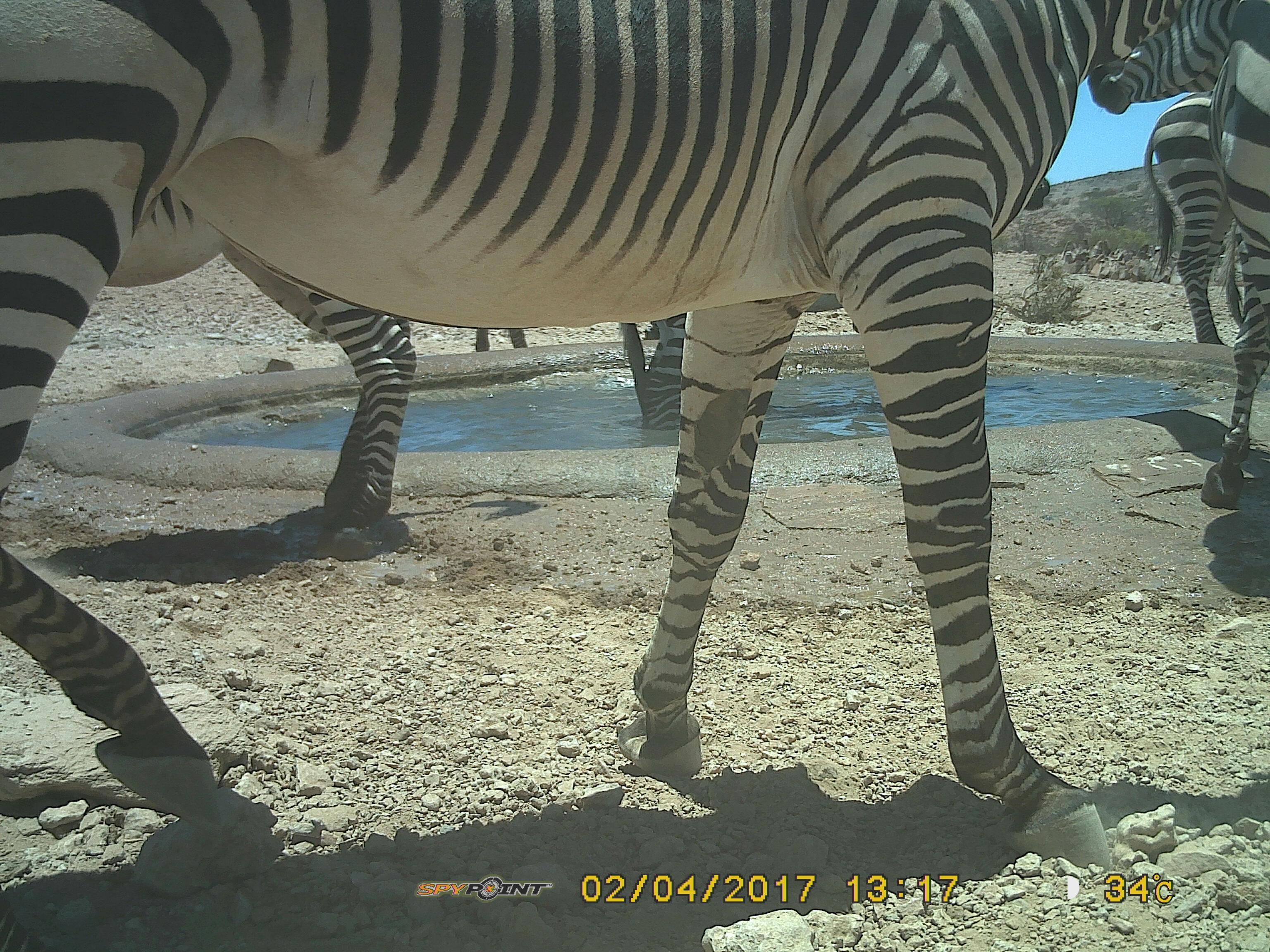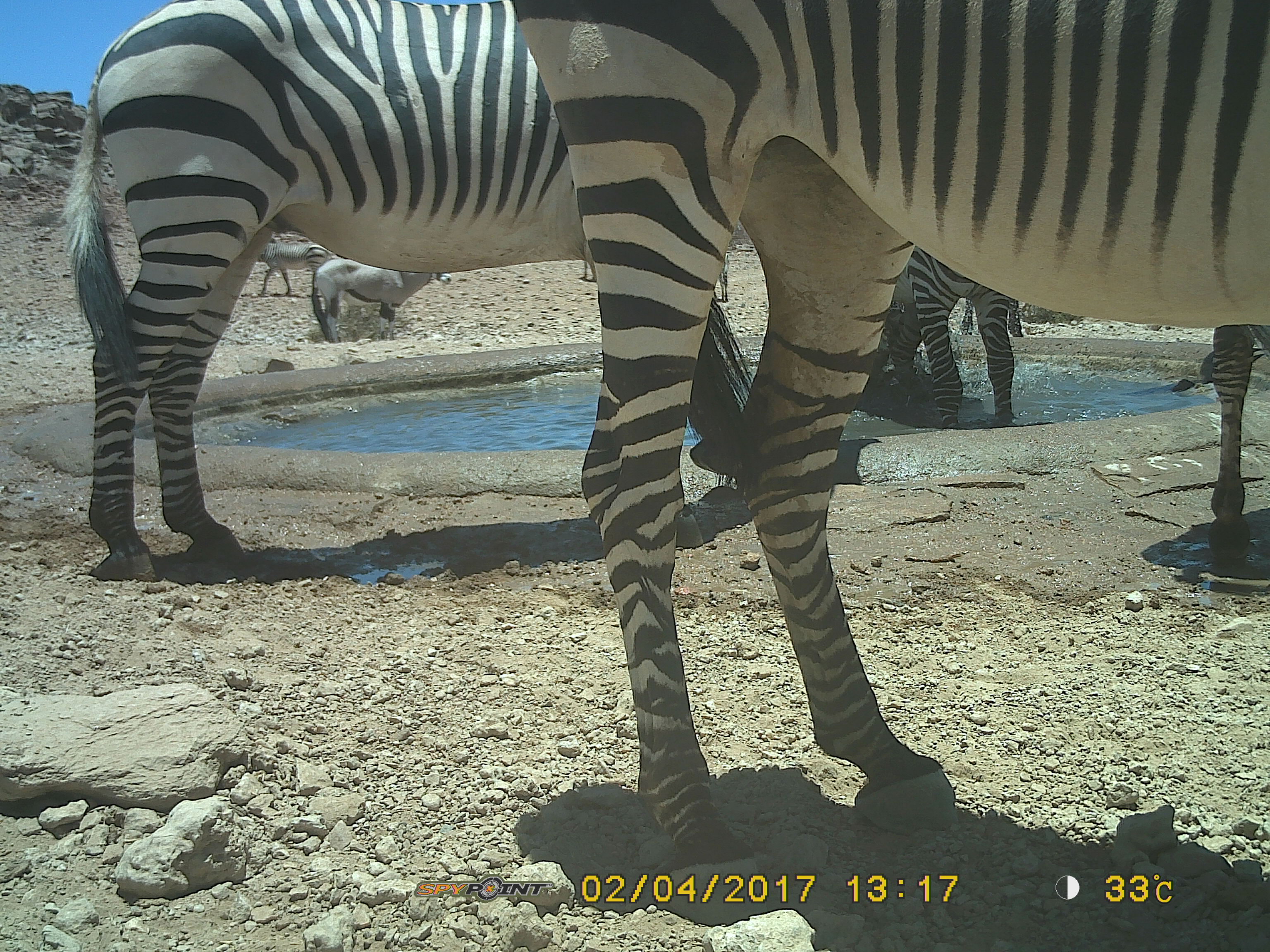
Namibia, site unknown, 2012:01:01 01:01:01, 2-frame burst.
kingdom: Animalia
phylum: Chordata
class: Mammalia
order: Perissodactyla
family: Equidae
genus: Equus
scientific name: Equus zebra hartmannae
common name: hartmann's mountain zebra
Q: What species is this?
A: Equus zebra hartmannae (hartmann's mountain zebra).